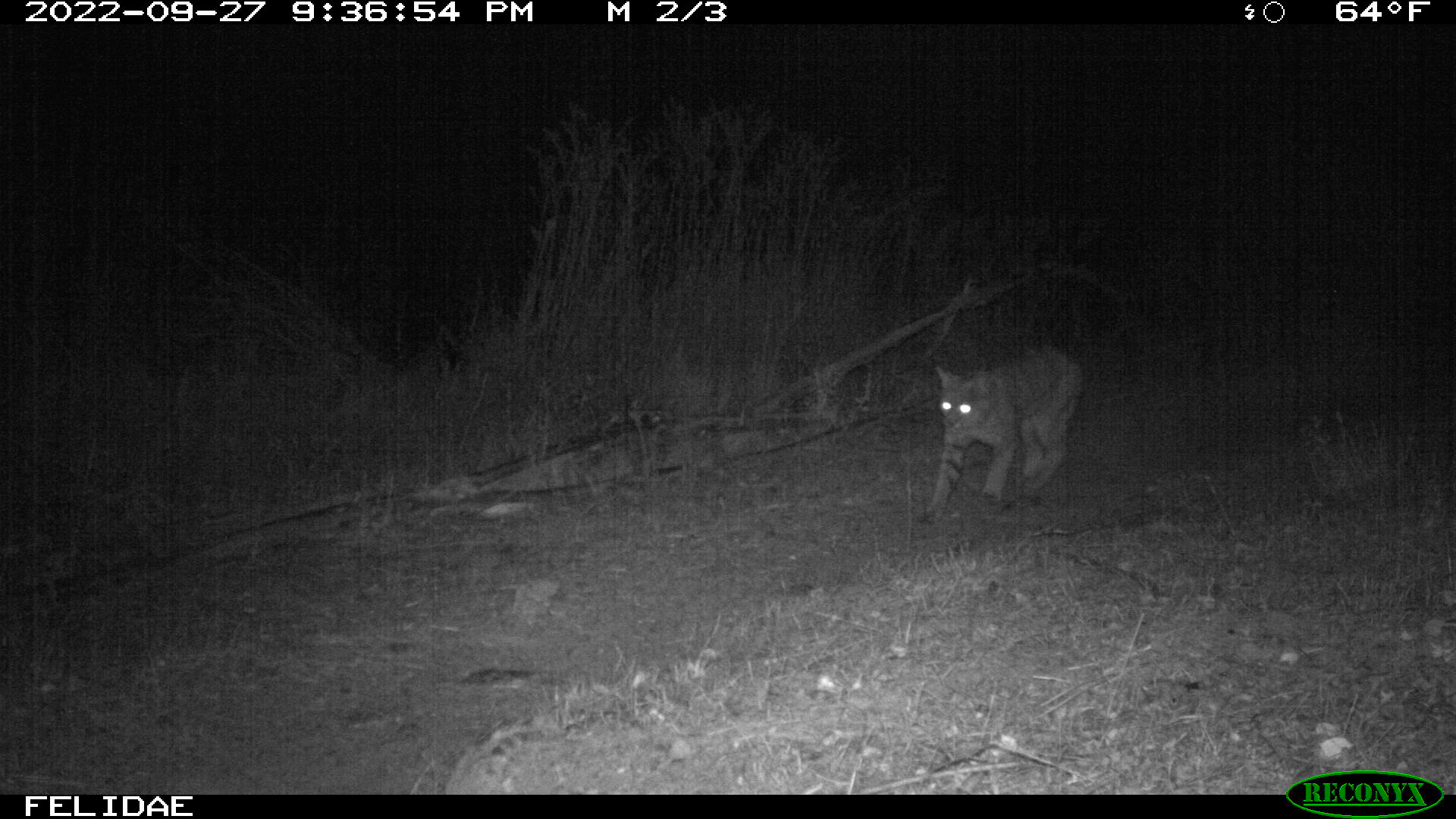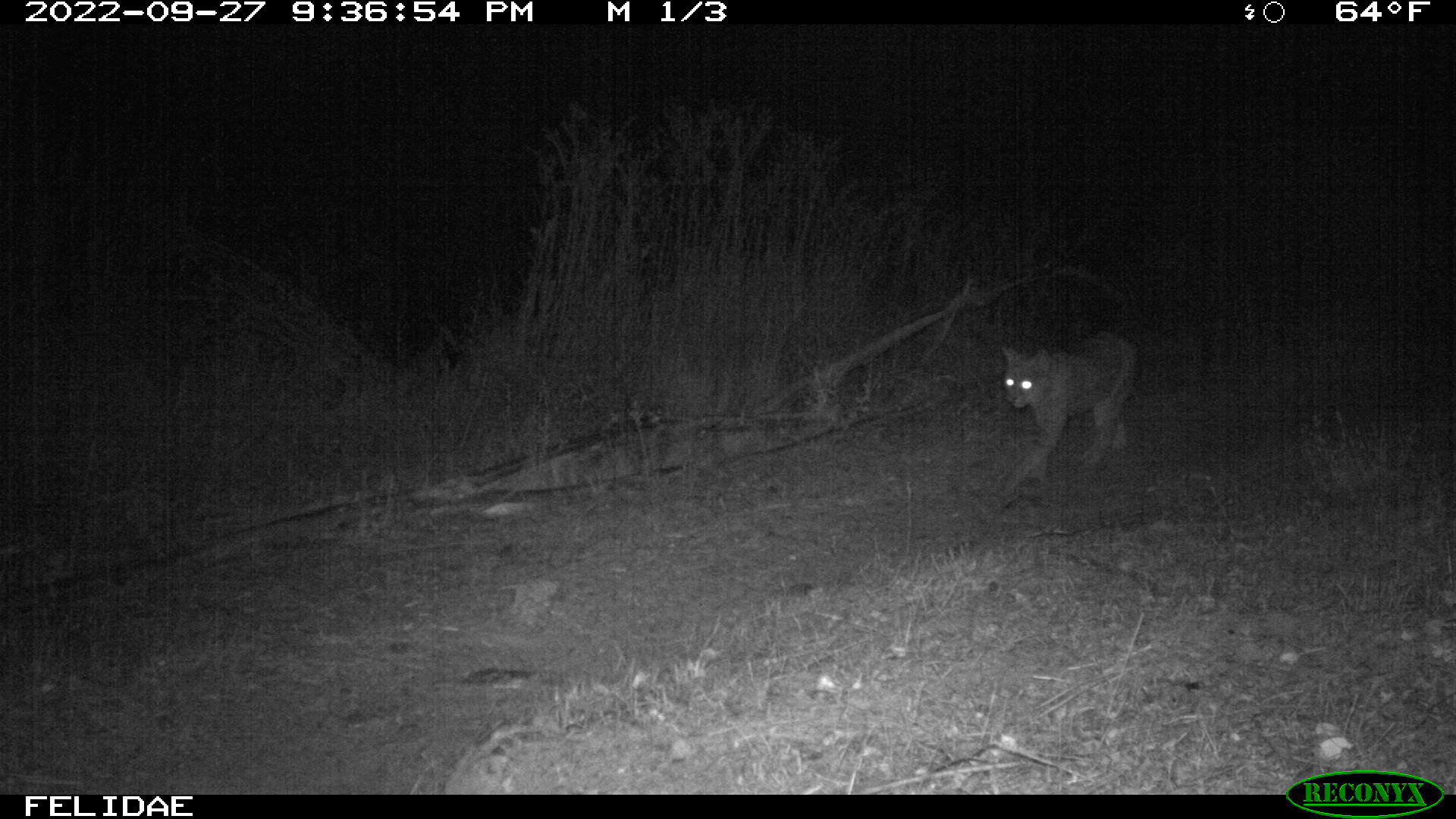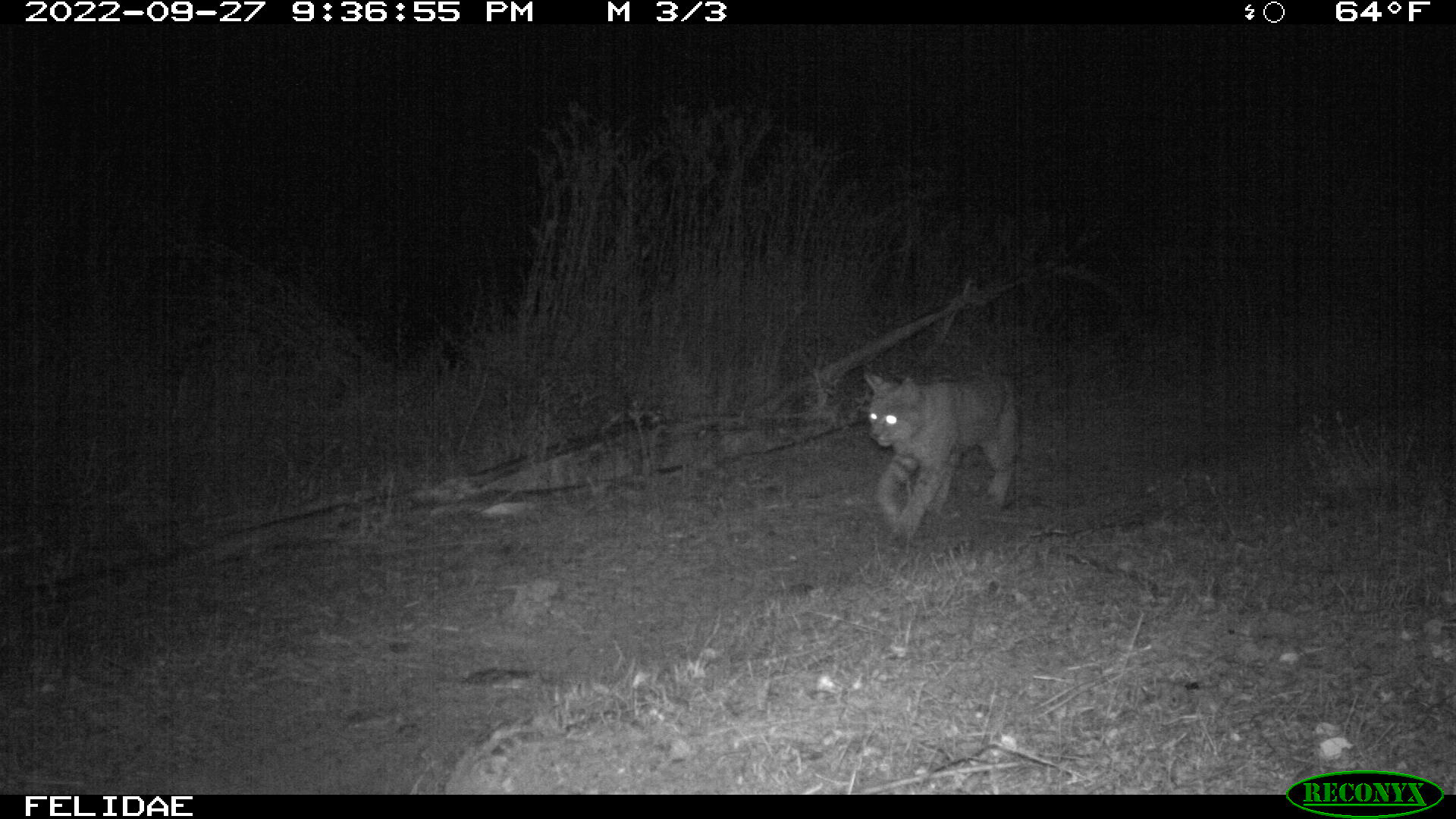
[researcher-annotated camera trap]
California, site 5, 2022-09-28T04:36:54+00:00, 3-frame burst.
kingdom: Animalia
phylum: Chordata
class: Mammalia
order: Carnivora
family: Felidae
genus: Lynx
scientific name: Lynx rufus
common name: bobcat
Bobcat (Lynx rufus).